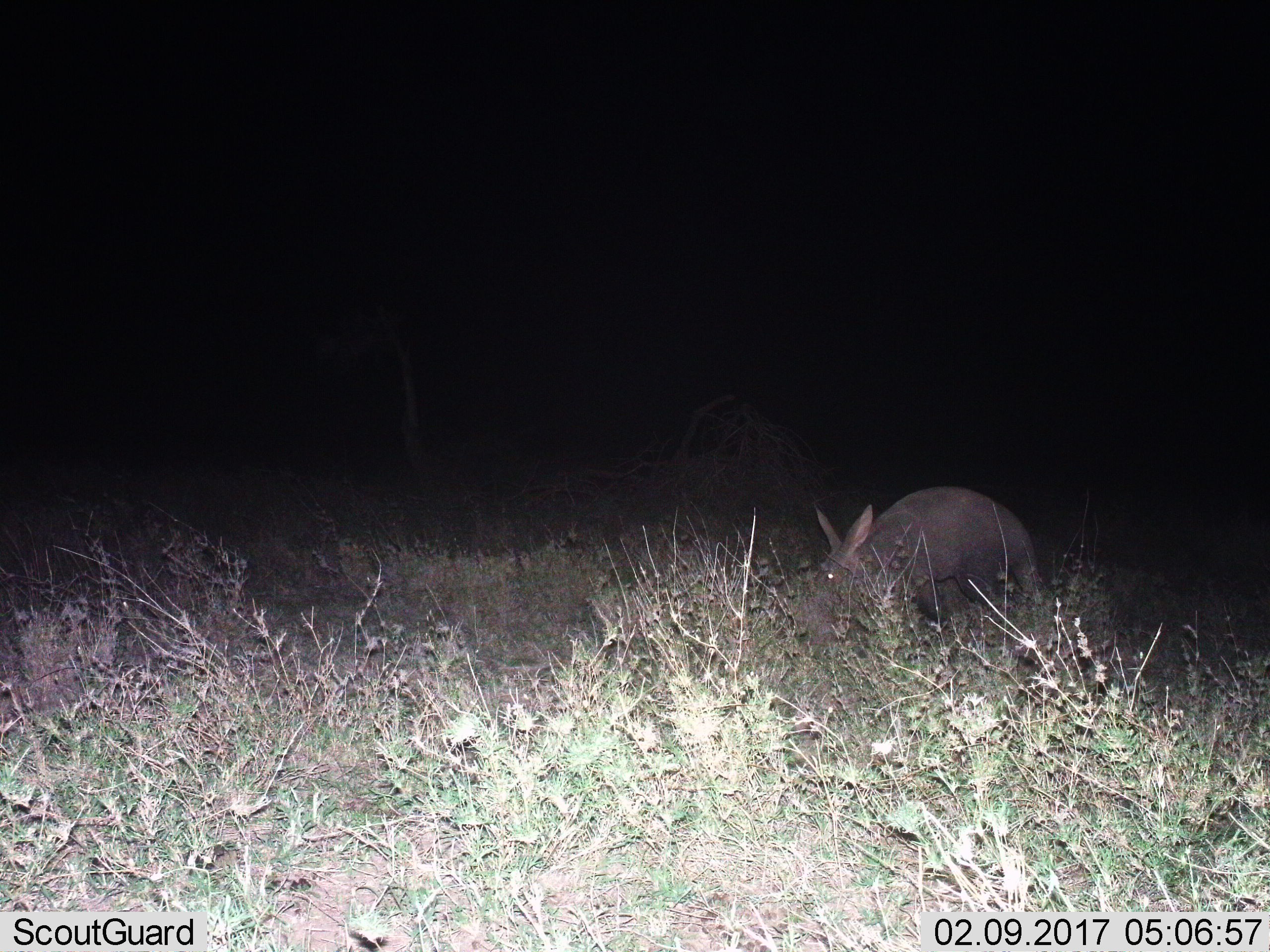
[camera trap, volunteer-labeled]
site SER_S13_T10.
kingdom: Animalia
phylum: Chordata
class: Mammalia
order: Tubulidentata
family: Orycteropodidae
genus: Orycteropus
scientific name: Orycteropus afer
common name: aardvark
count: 1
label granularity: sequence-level